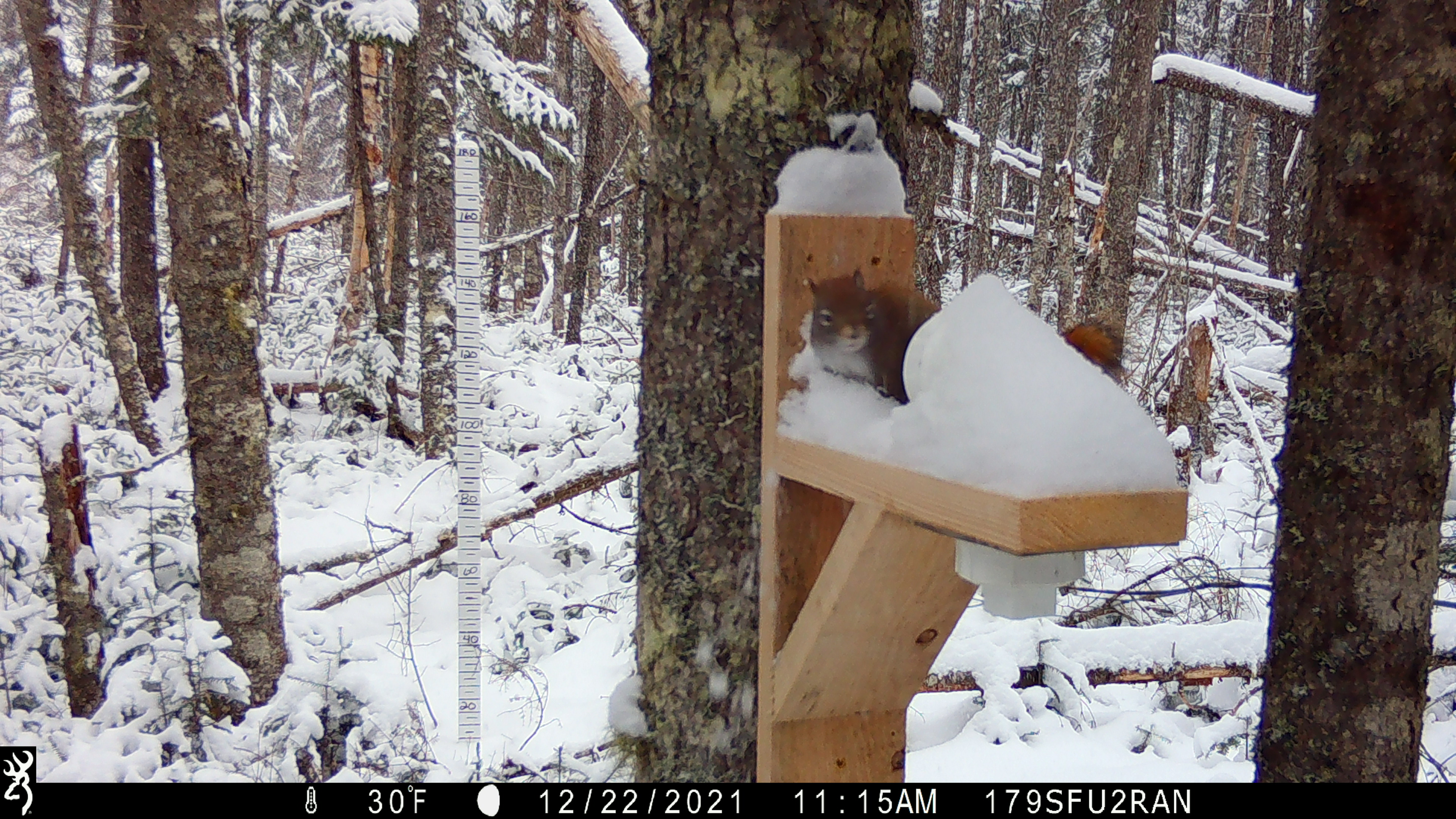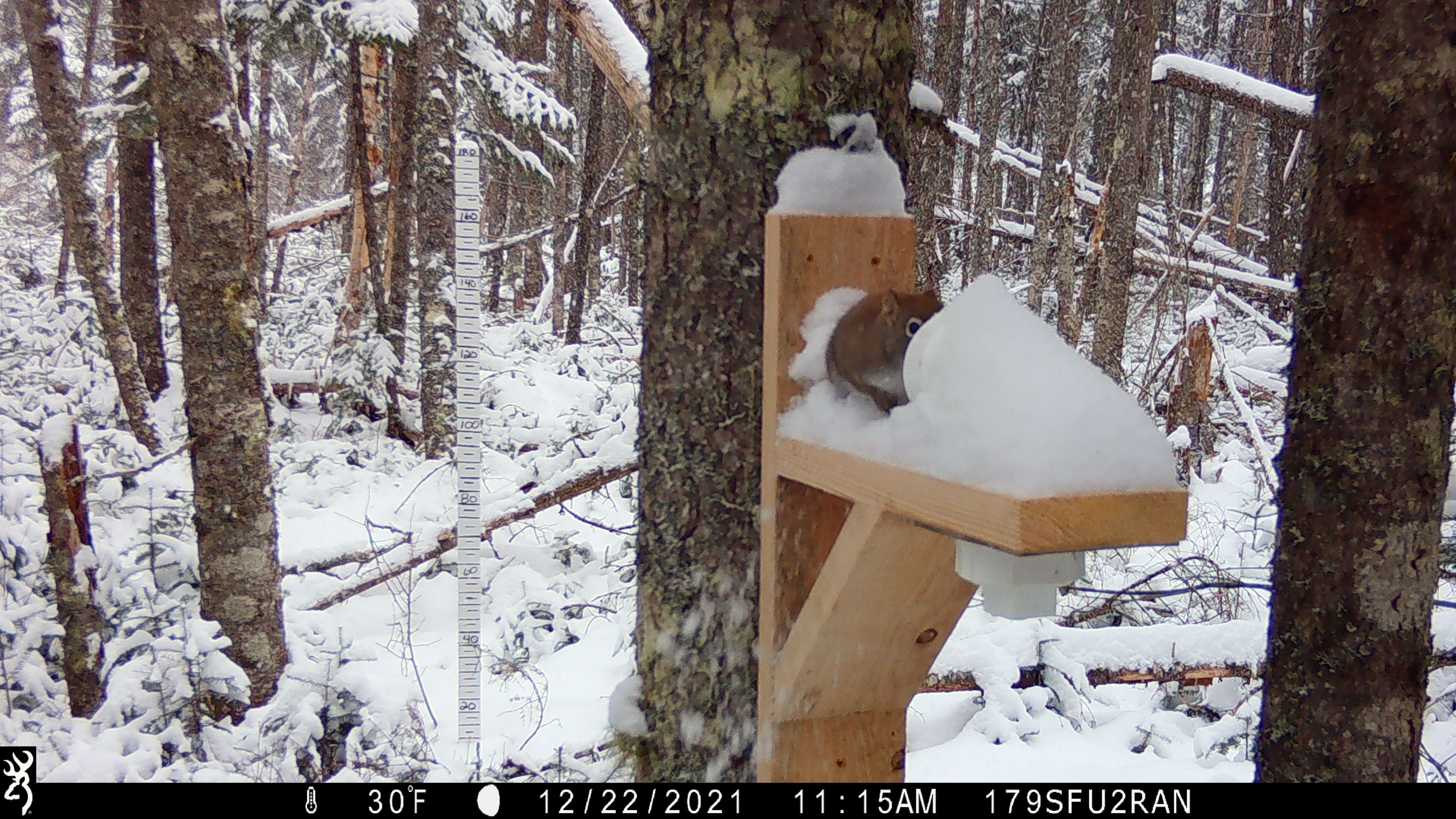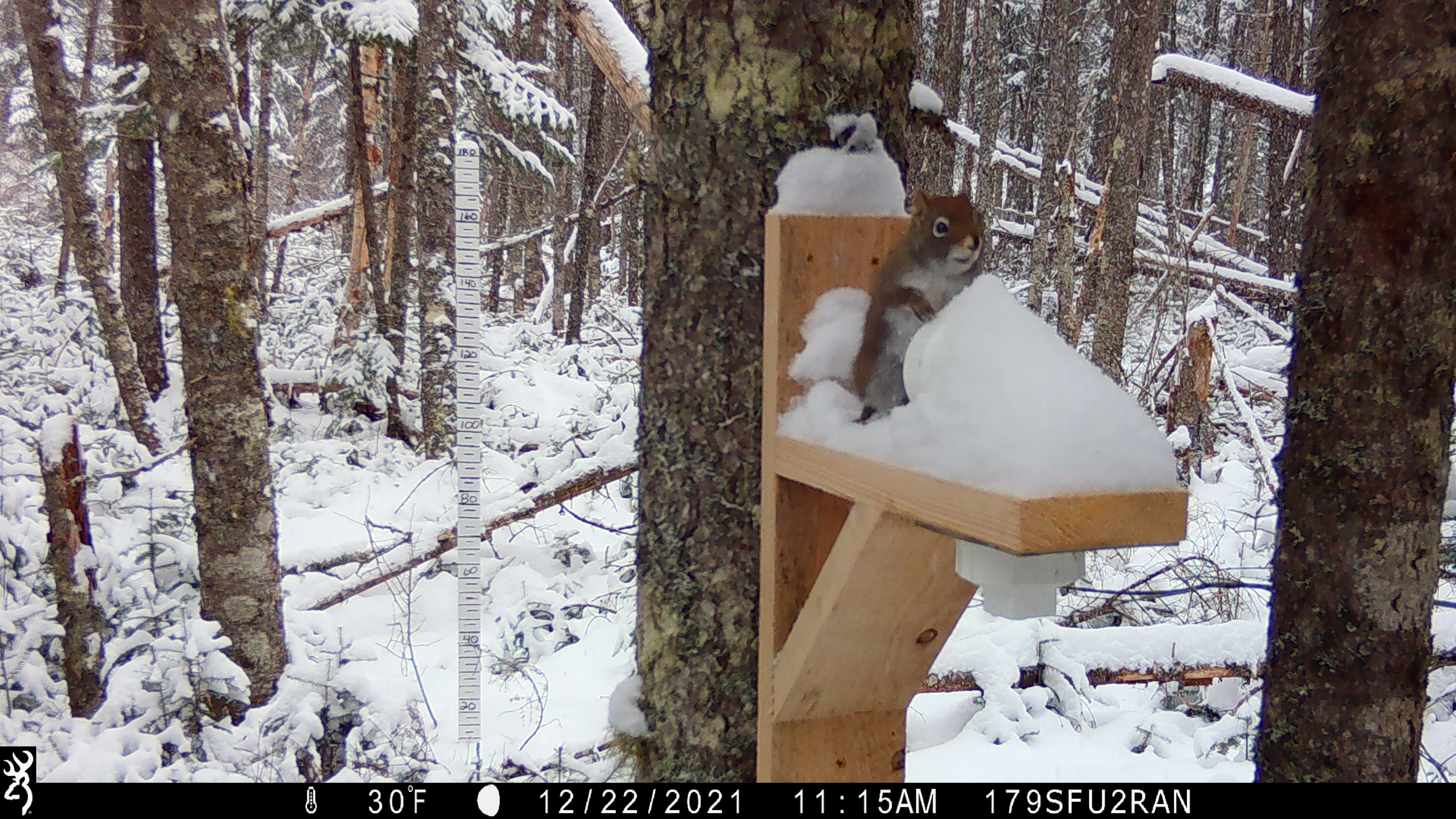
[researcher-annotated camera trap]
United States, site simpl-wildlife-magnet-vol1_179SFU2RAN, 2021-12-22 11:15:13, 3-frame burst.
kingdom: Animalia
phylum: Chordata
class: Mammalia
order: Rodentia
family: Sciuridae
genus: Tamiasciurus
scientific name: Tamiasciurus hudsonicus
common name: red squirrel